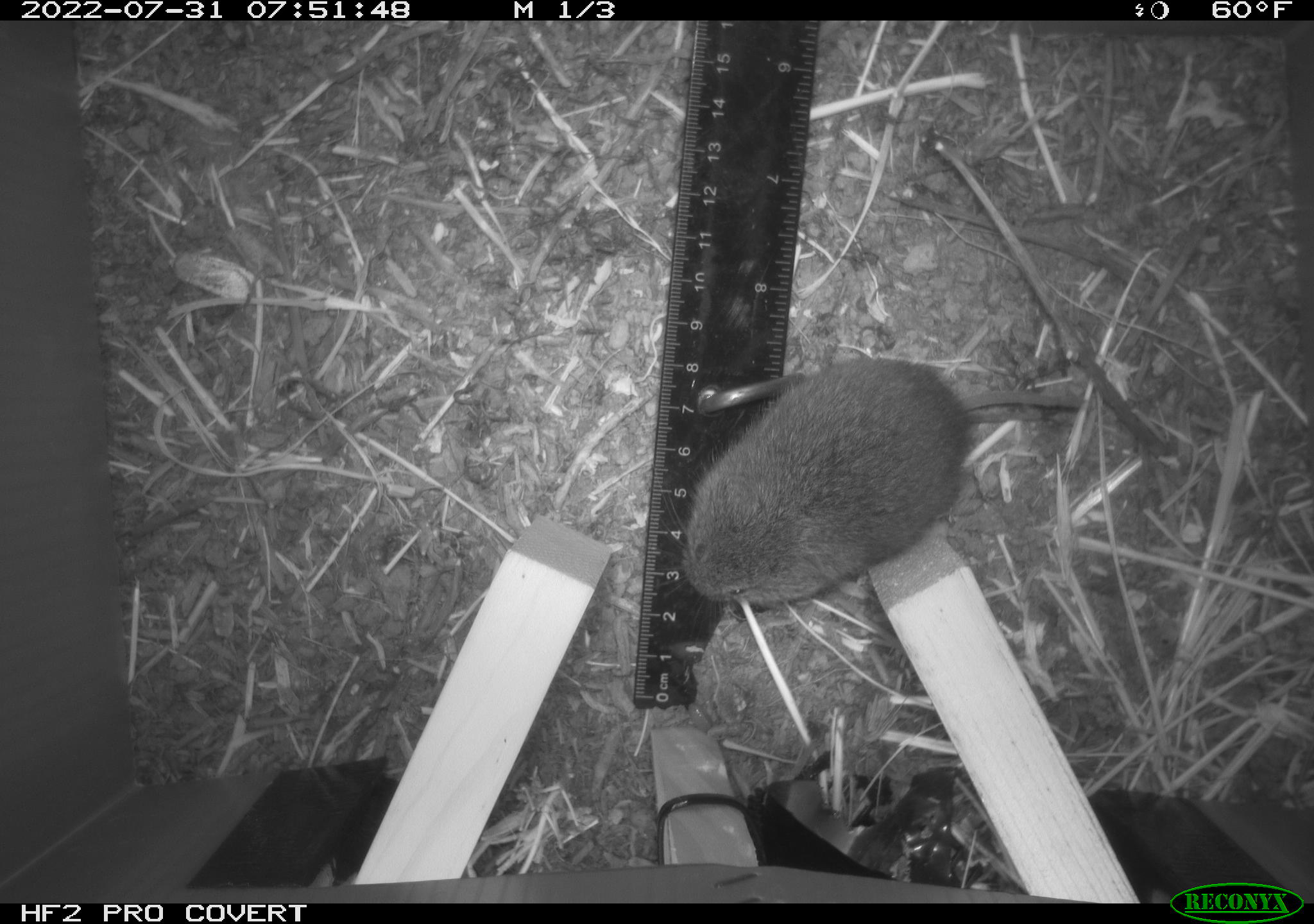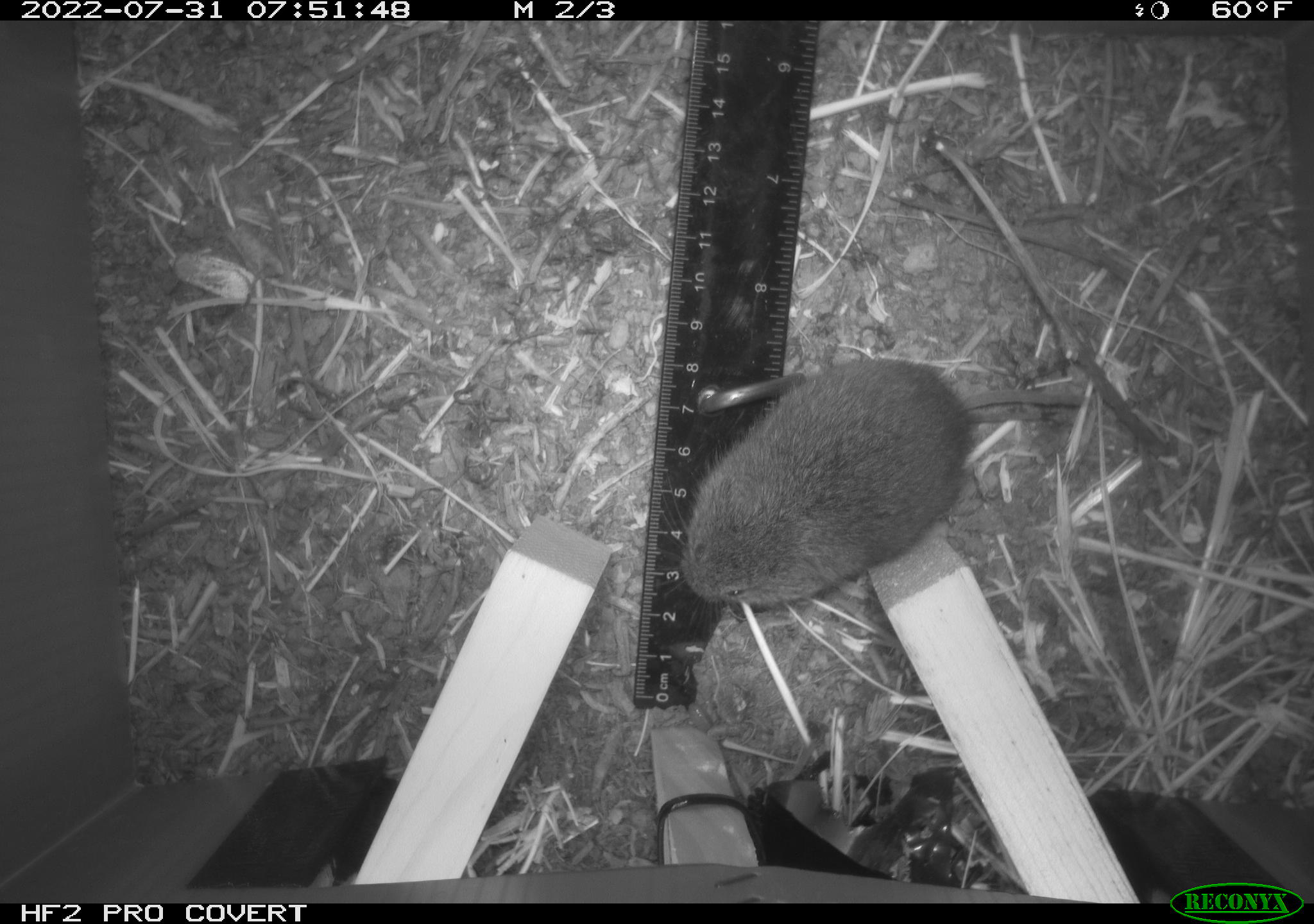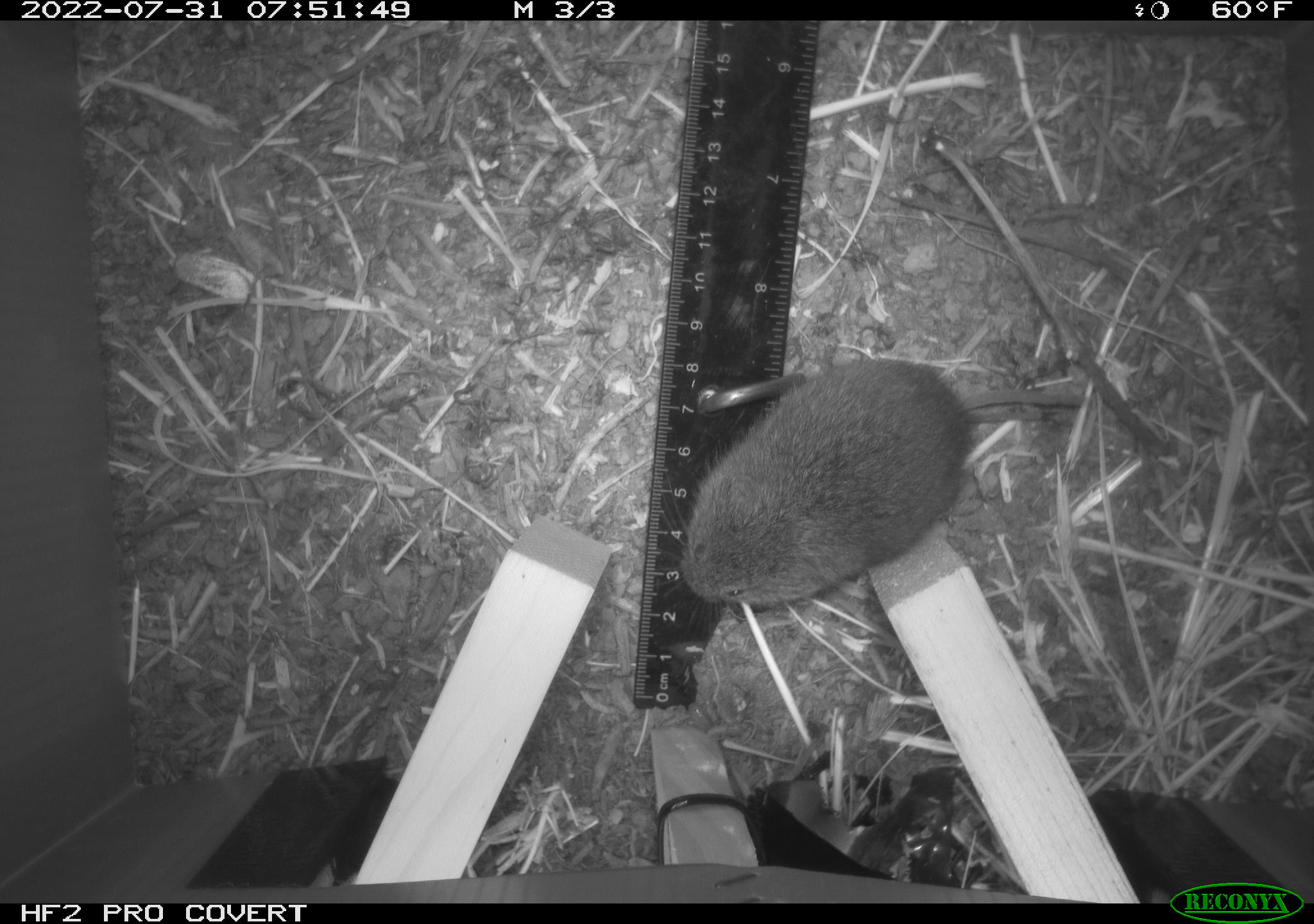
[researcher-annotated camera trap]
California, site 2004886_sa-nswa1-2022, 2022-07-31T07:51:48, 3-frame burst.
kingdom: Animalia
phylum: Chordata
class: Mammalia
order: Rodentia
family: Cricetidae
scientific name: Cricetidae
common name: hamsters, voles, lemmings, and allies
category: cricetidae family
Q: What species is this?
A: Cricetidae family (hamsters, voles, lemmings, and allies) (Cricetidae).